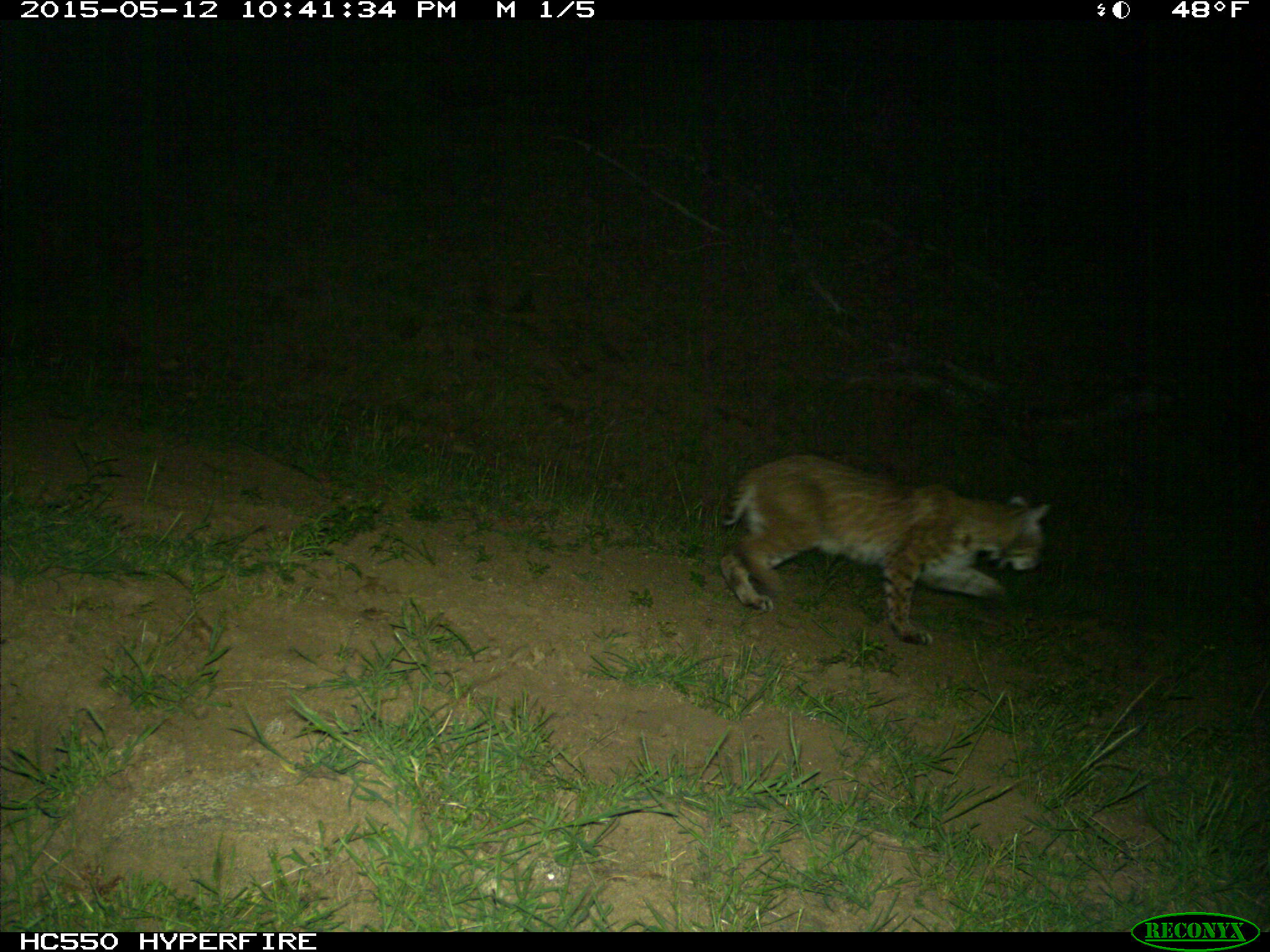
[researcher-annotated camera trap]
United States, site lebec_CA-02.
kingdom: Animalia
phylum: Chordata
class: Mammalia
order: Carnivora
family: Felidae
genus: Lynx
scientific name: Lynx rufus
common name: bobcat